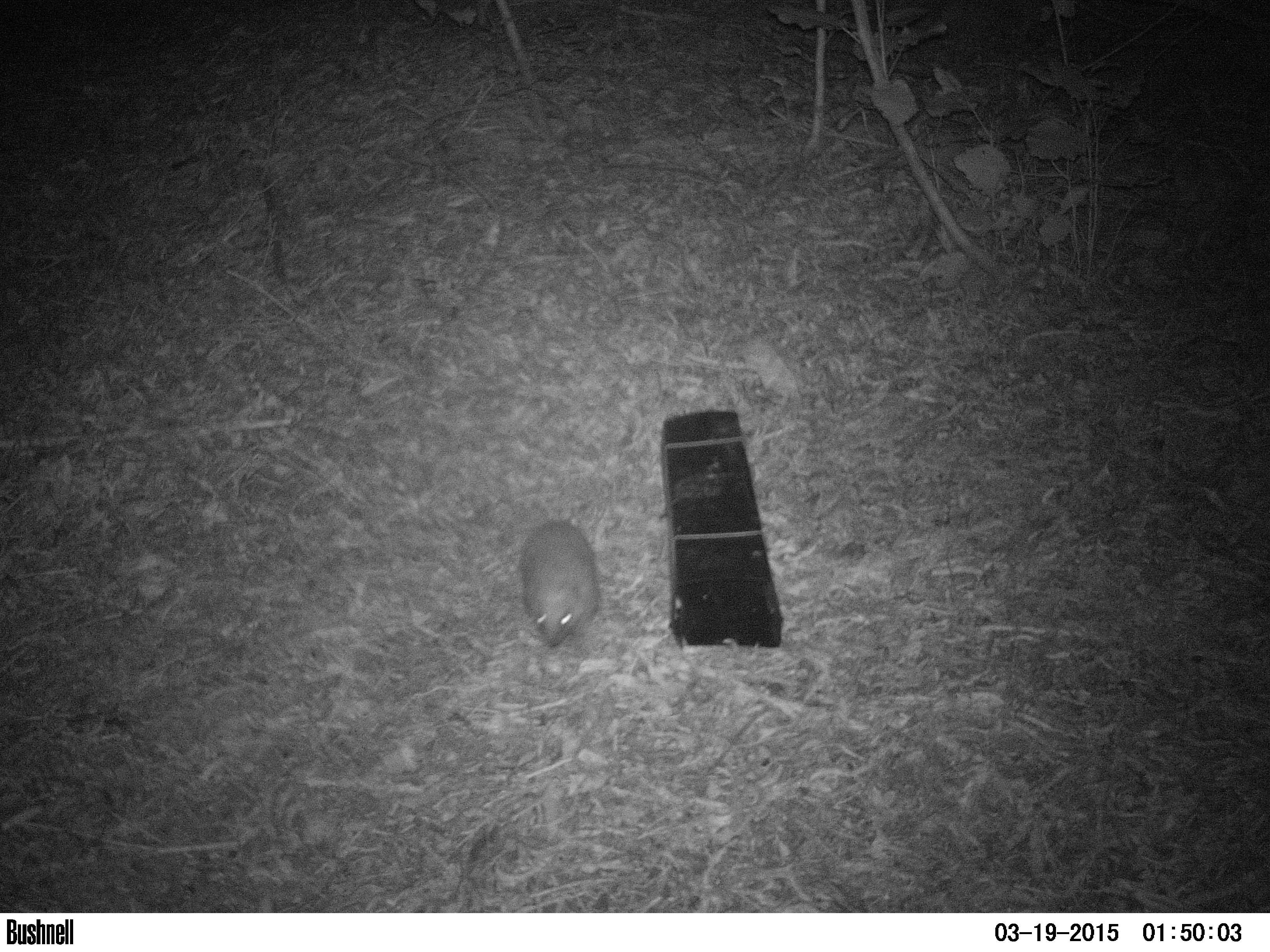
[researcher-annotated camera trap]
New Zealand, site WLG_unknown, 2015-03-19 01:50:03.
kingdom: Animalia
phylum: Chordata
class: Mammalia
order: Eulipotyphla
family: Erinaceidae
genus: Erinaceus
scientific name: Erinaceus europaeus europaeus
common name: european hedgehog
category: hedgehog